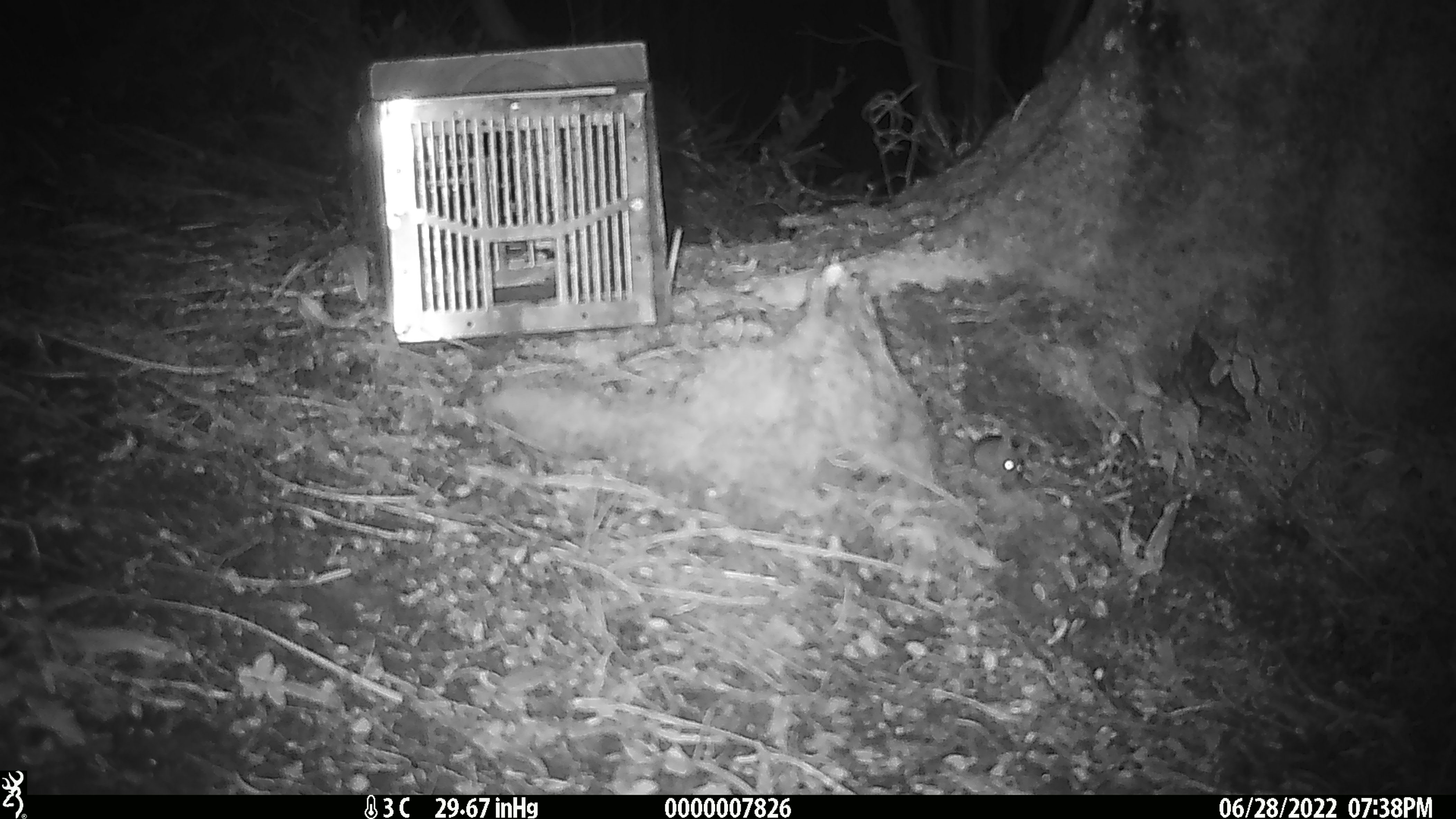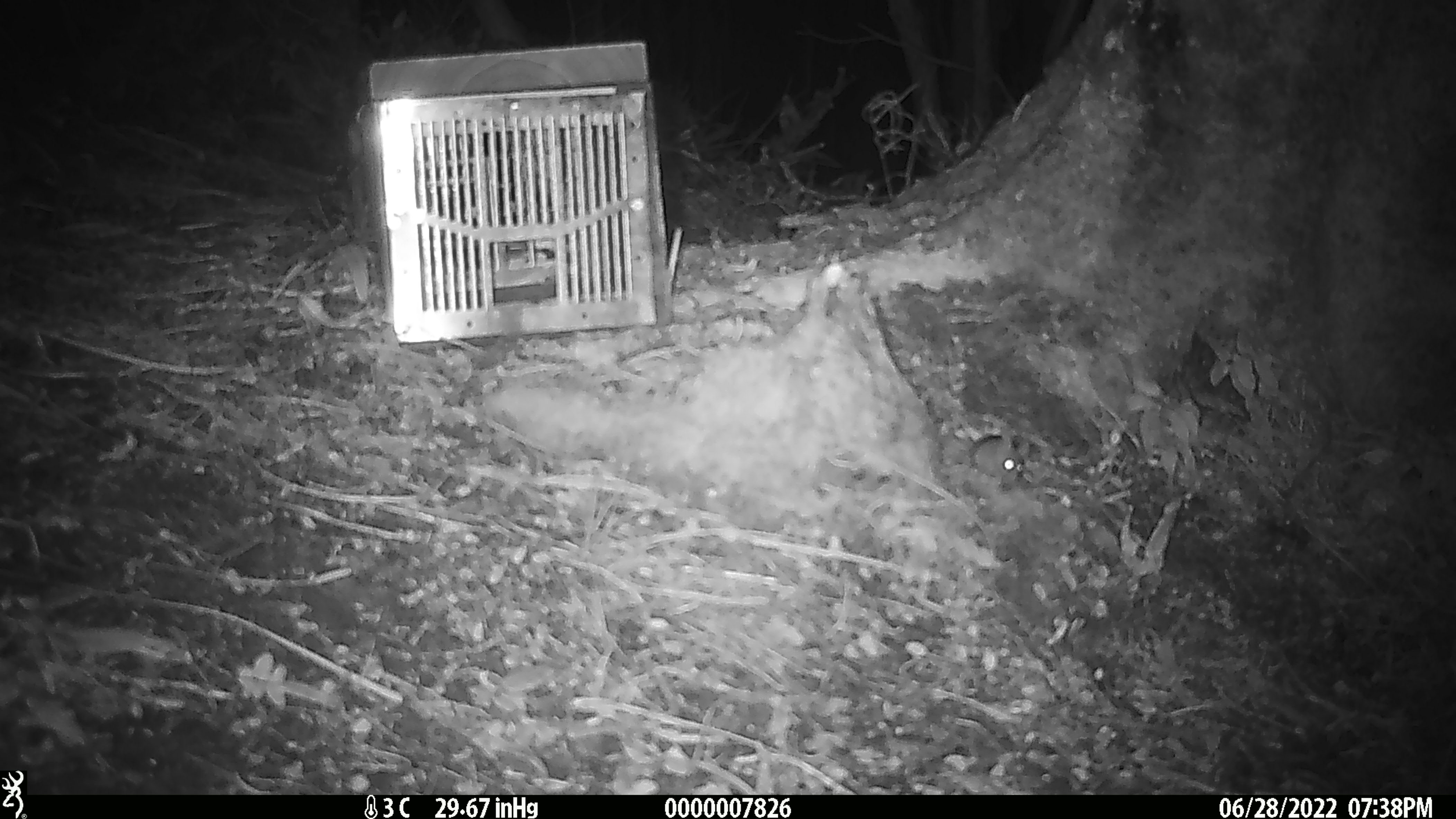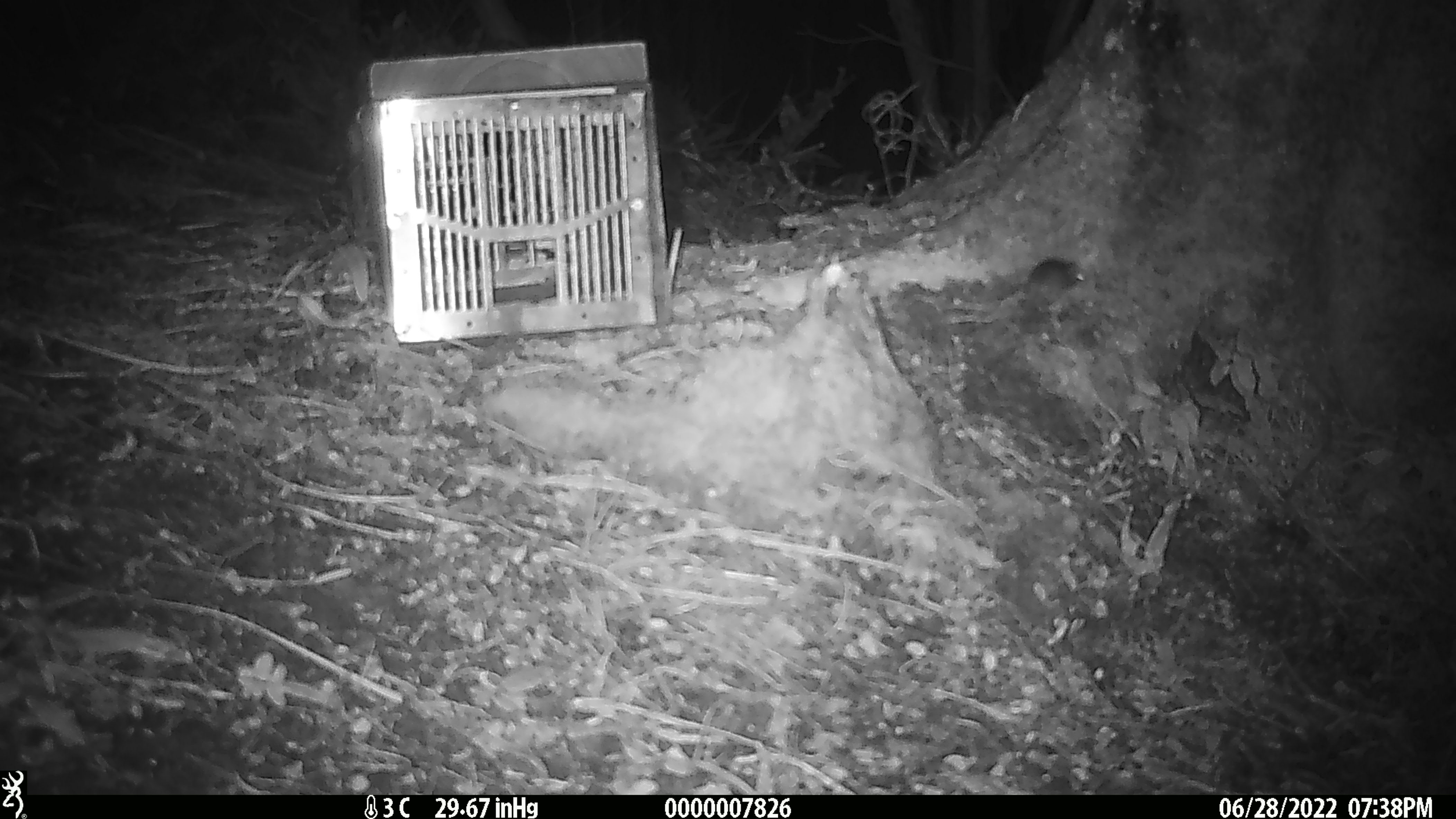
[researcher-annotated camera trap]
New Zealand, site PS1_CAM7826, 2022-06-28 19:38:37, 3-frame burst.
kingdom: Animalia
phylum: Chordata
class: Mammalia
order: Rodentia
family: Muridae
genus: Mus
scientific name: Mus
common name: mouse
Mouse (Mus).